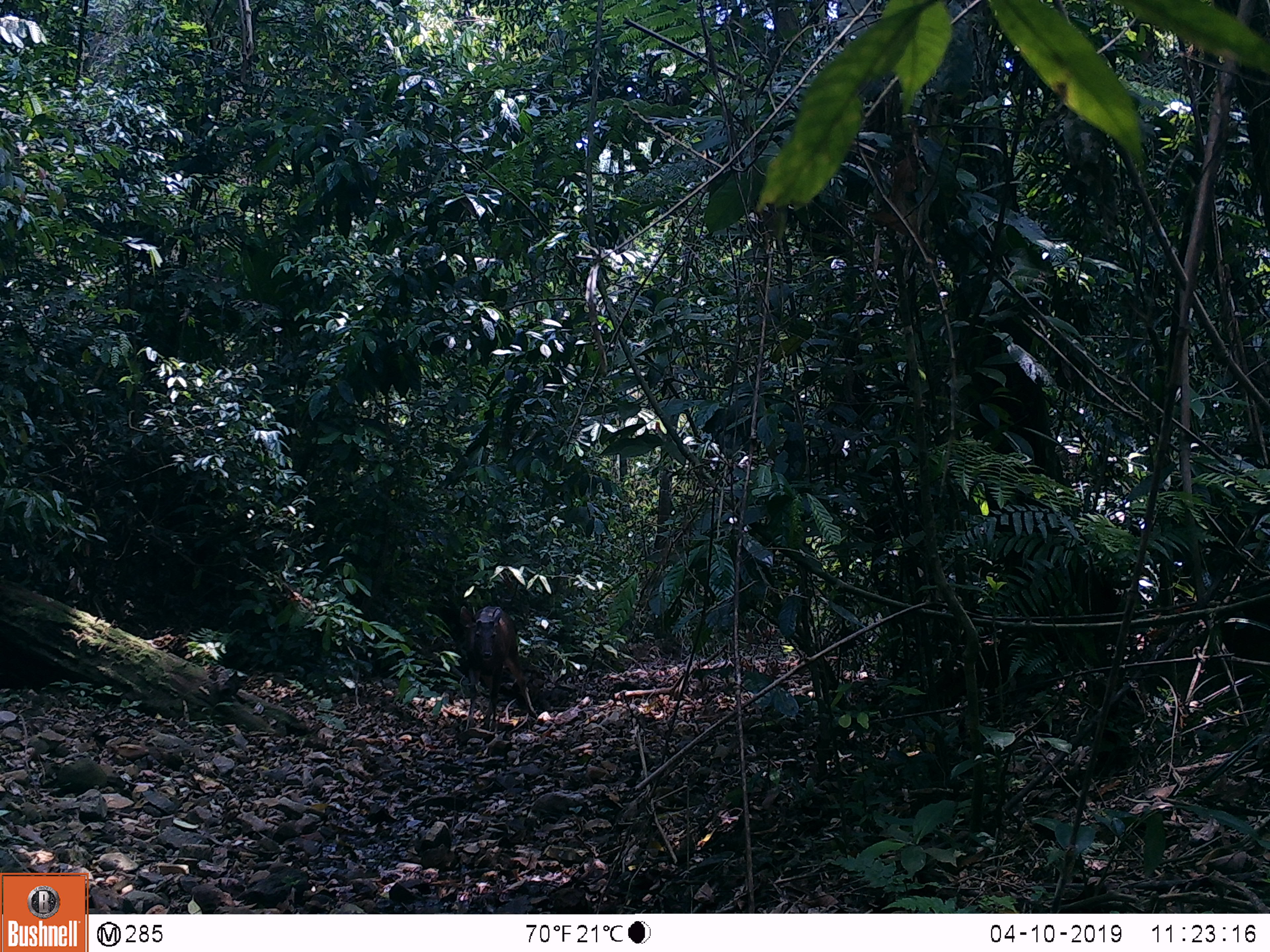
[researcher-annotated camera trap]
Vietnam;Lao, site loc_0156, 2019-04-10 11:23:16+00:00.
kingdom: Animalia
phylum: Chordata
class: Mammalia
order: Artiodactyla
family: Cervidae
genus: Rusa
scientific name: Rusa unicolor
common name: sambar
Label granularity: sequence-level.